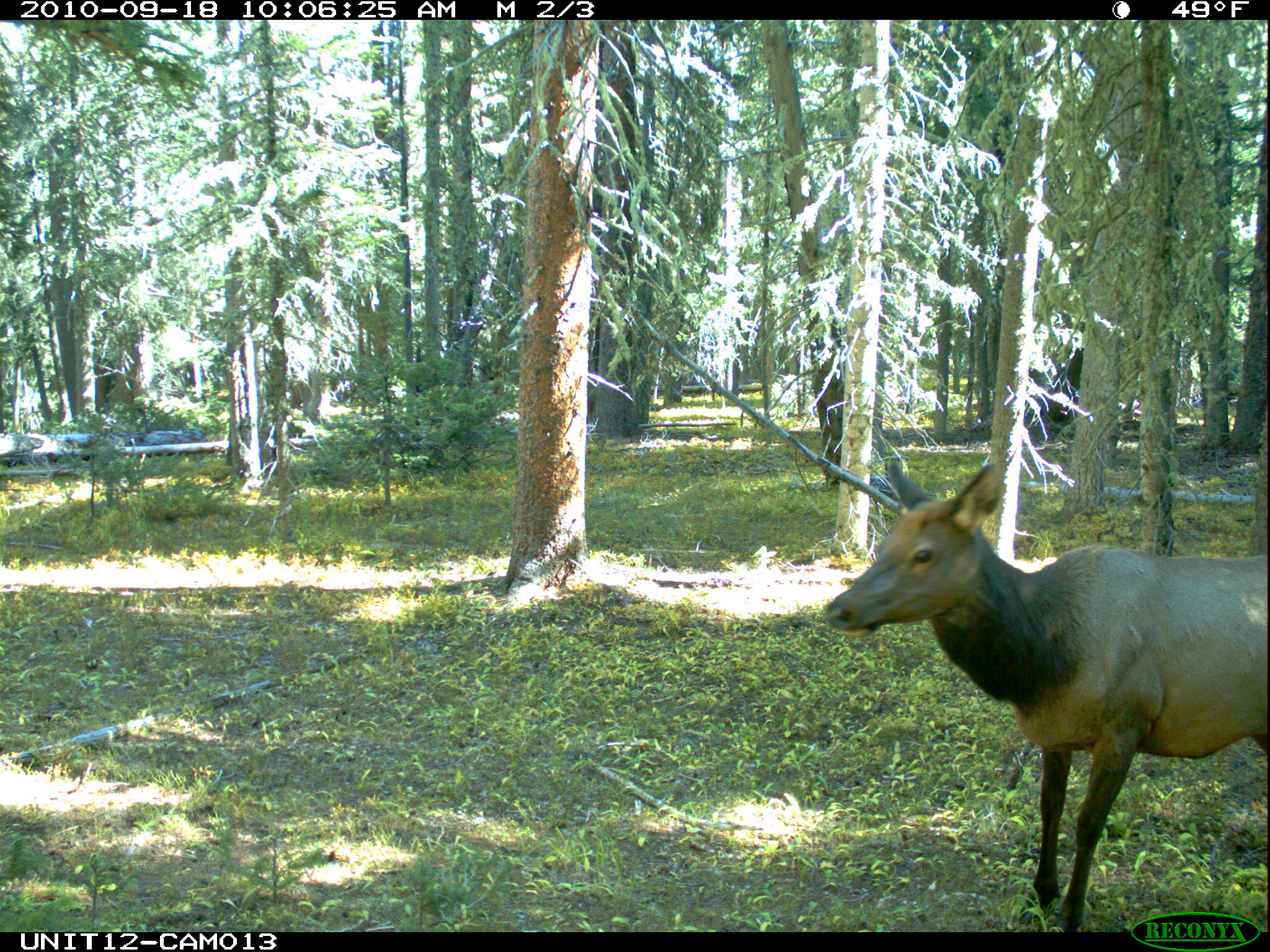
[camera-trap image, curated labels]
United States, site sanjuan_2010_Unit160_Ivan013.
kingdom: Animalia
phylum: Chordata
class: Mammalia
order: Artiodactyla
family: Cervidae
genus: Cervus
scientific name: Cervus elaphus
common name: red deer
Cervus elaphus (red deer).